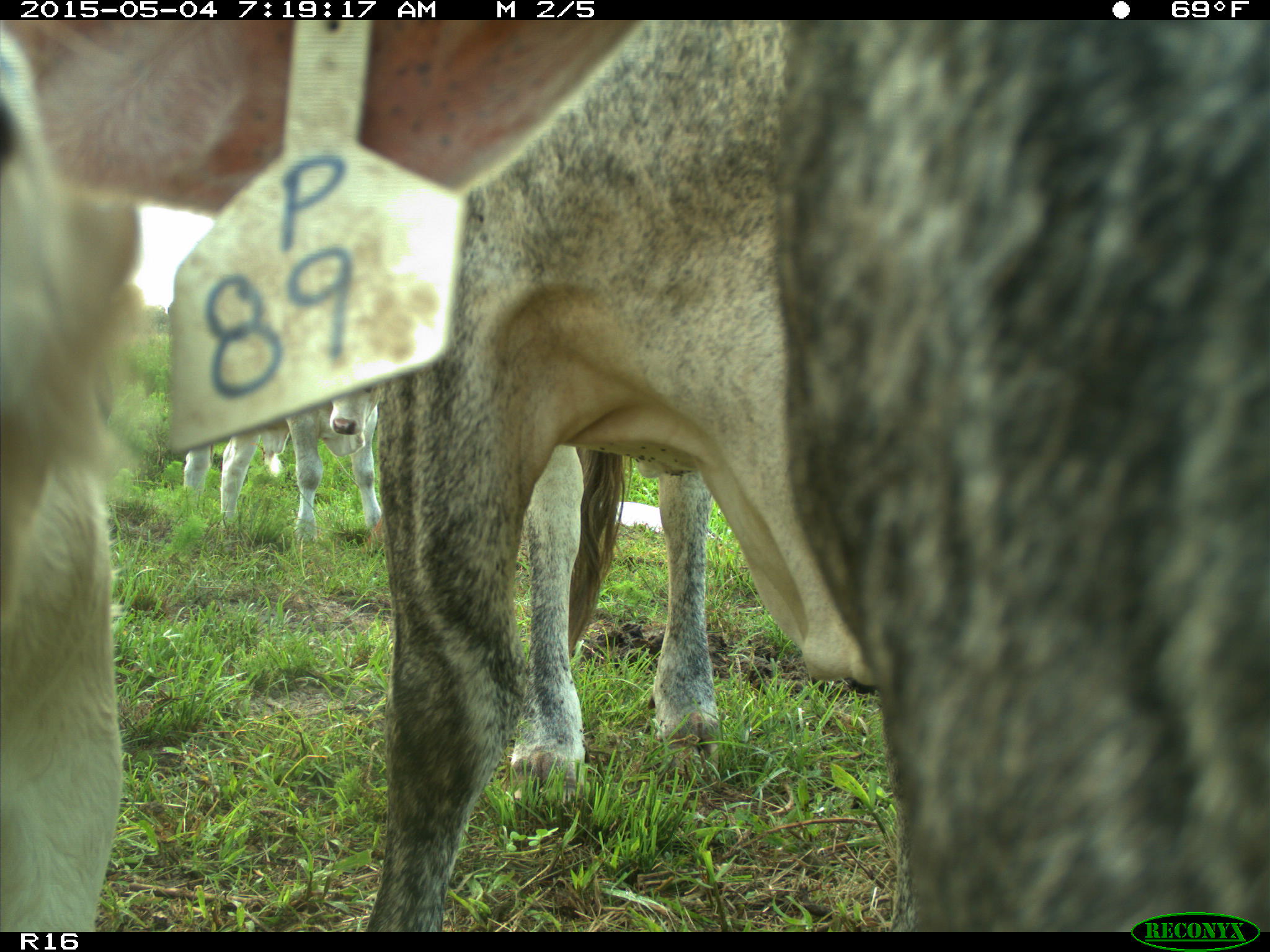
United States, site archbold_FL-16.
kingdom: Animalia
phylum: Chordata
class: Mammalia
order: Artiodactyla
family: Bovidae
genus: Bos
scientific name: Bos taurus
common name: domestic cow